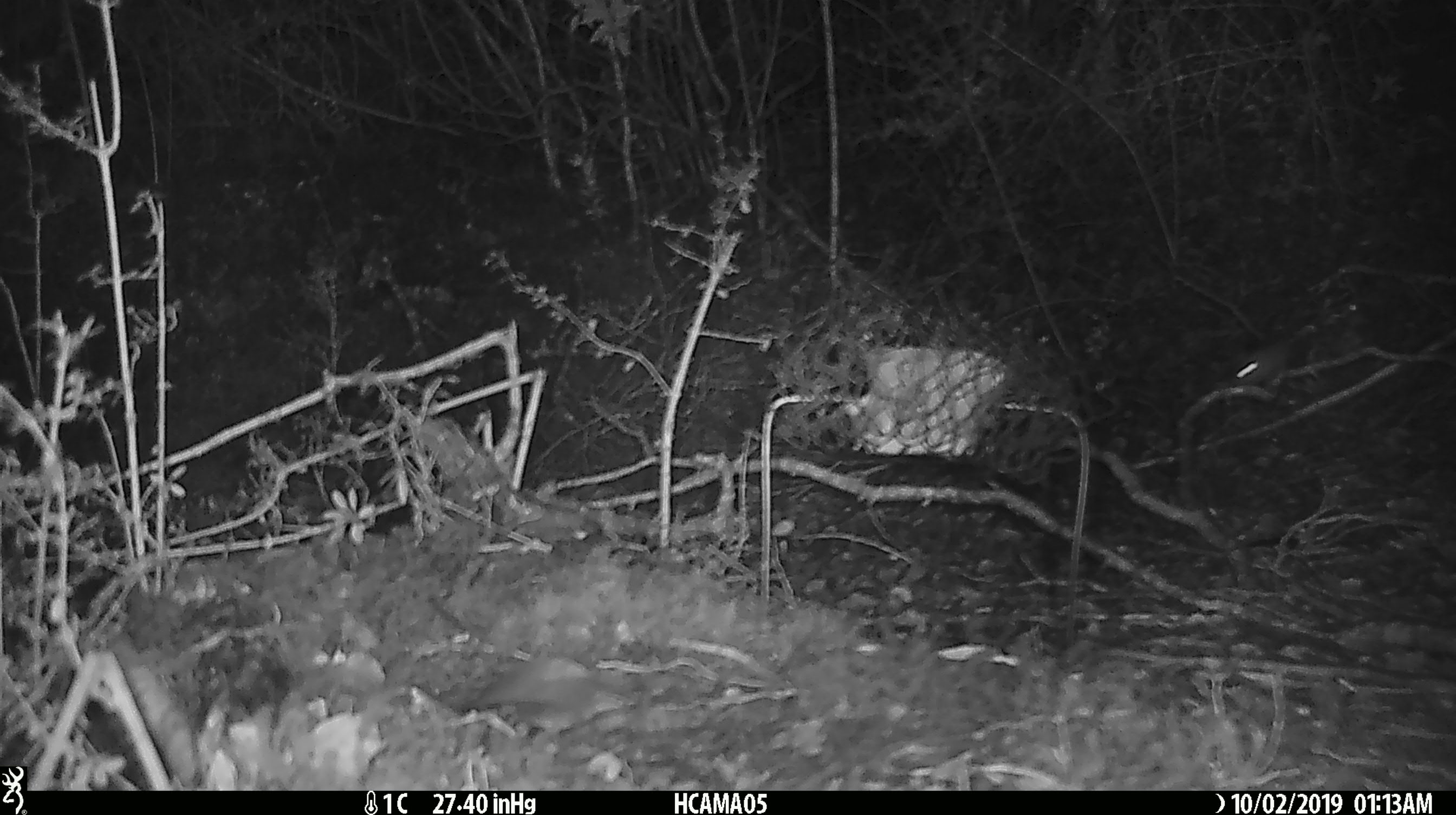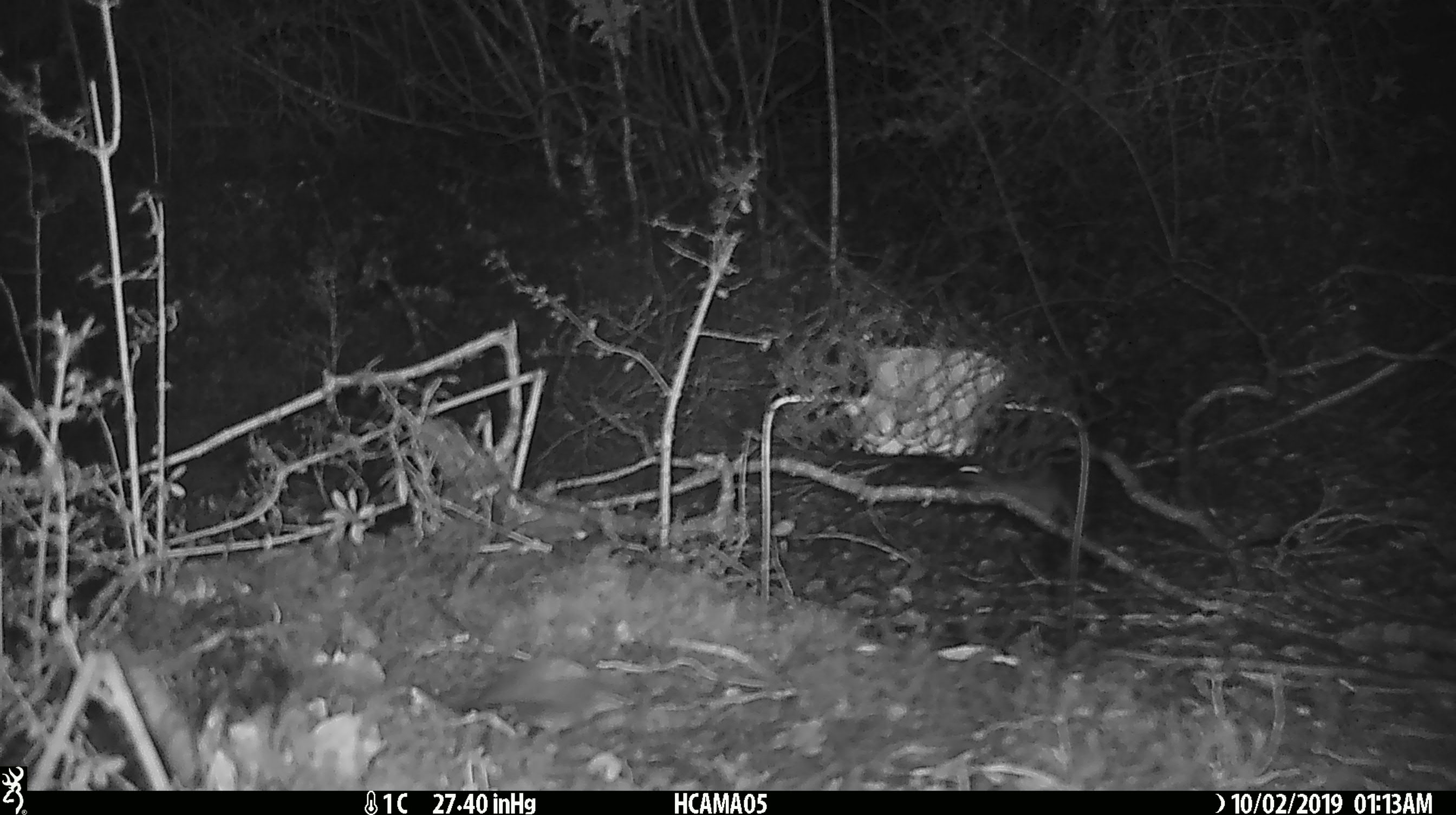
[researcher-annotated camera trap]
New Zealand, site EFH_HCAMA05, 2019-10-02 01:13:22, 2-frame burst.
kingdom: Animalia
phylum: Chordata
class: Mammalia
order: Rodentia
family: Muridae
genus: Mus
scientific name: Mus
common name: mouse